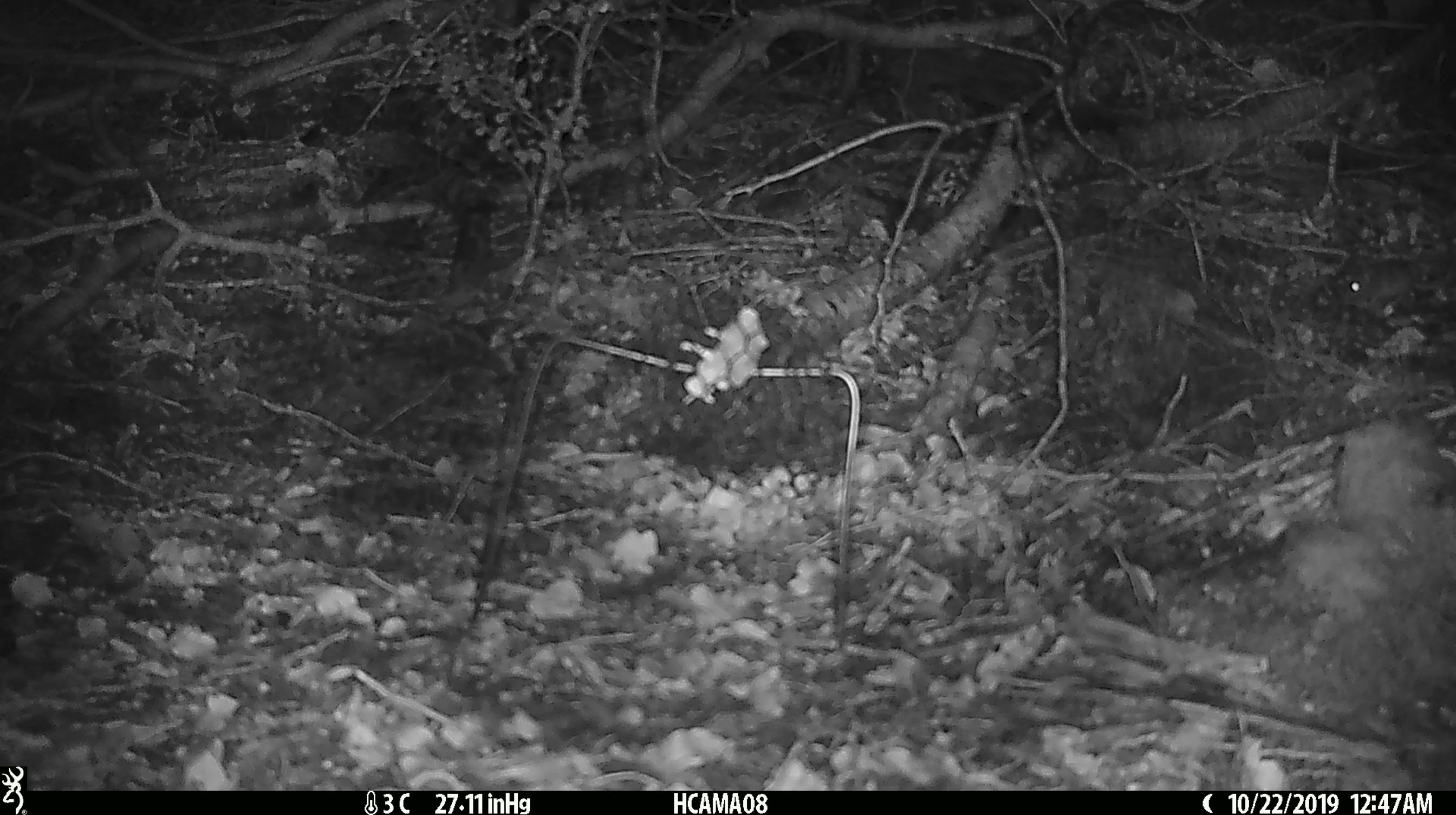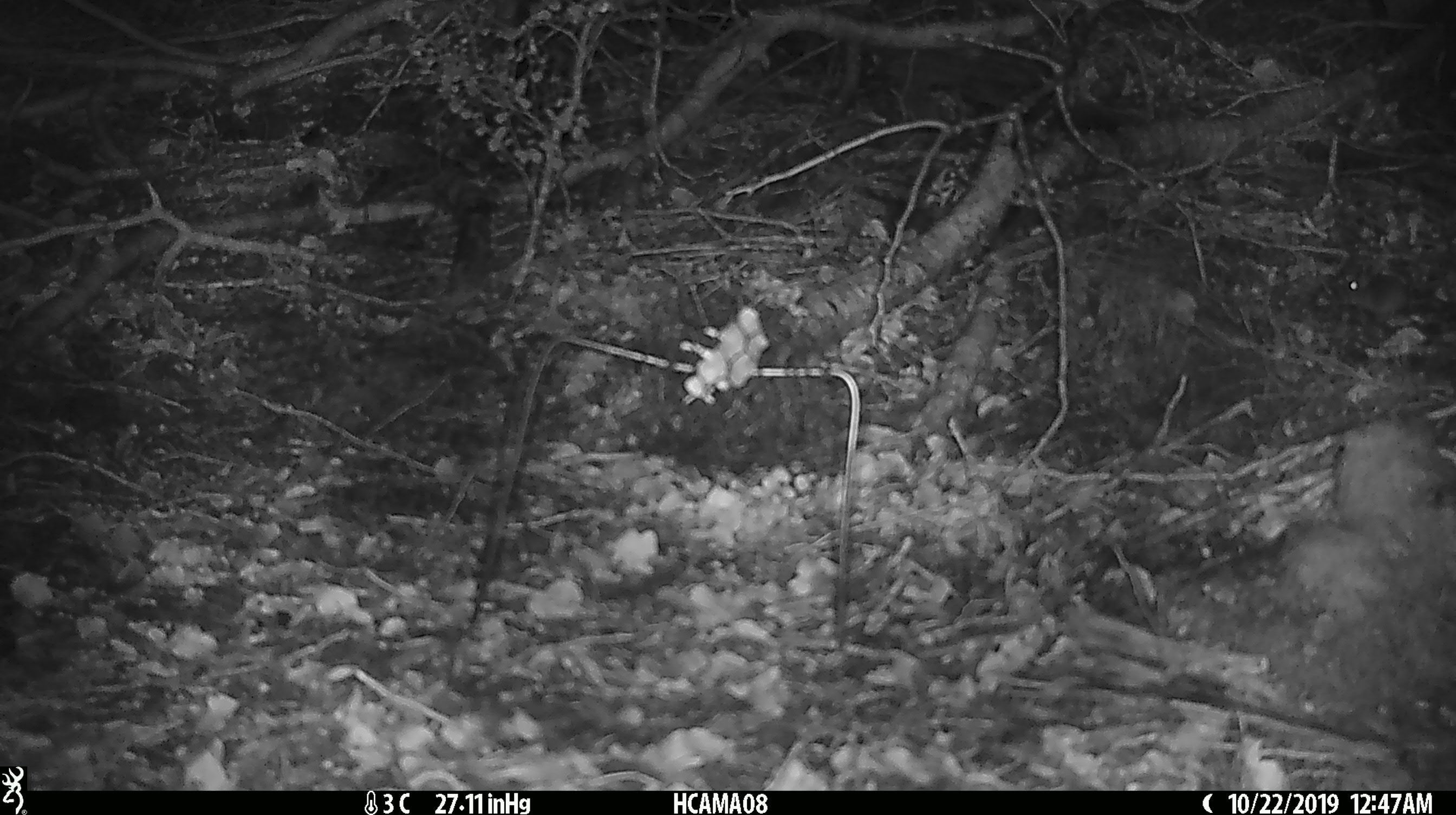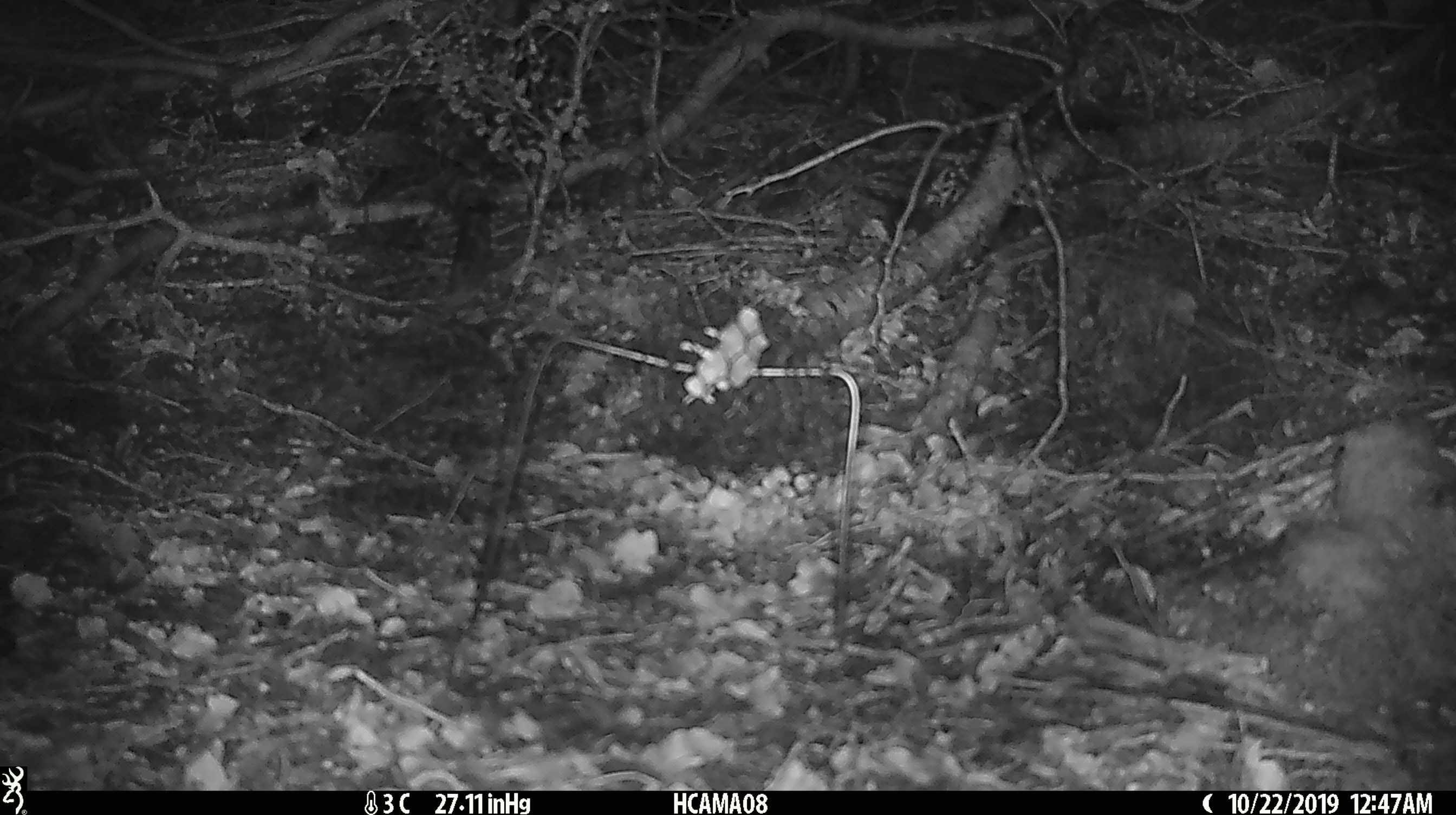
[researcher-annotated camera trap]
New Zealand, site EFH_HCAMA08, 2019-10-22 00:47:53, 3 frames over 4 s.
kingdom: Animalia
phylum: Chordata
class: Mammalia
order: Rodentia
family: Muridae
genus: Mus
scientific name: Mus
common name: mouse